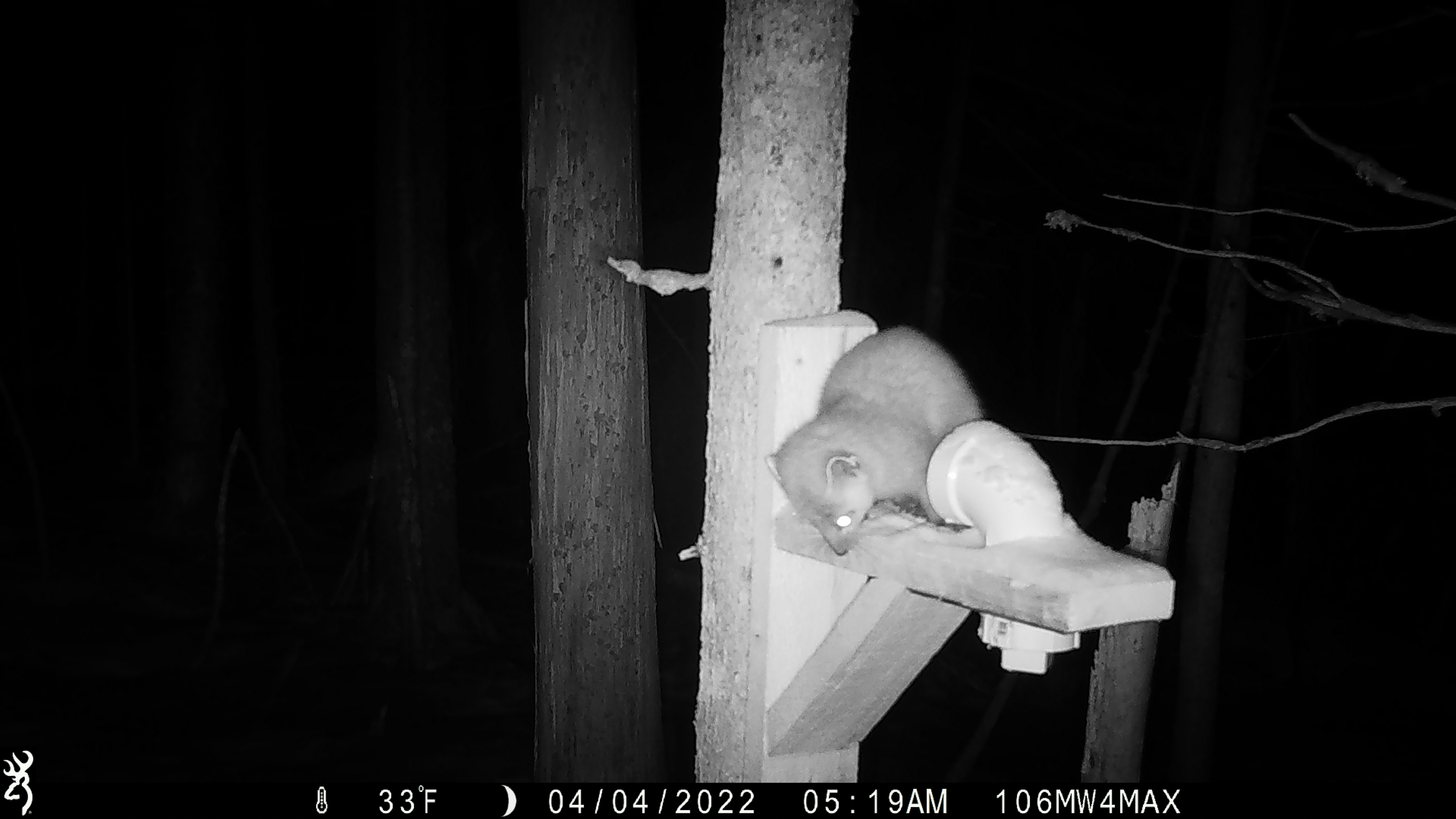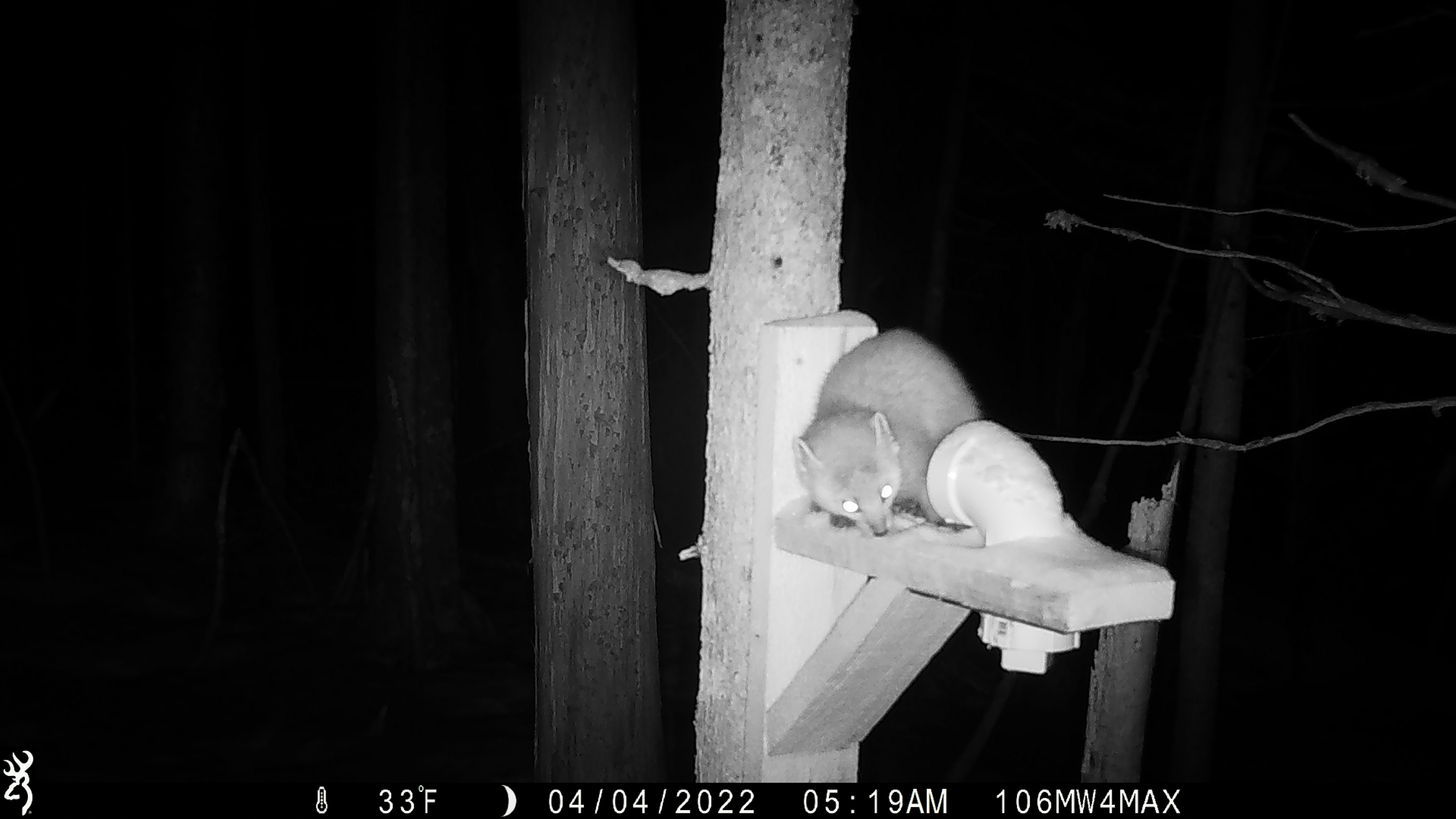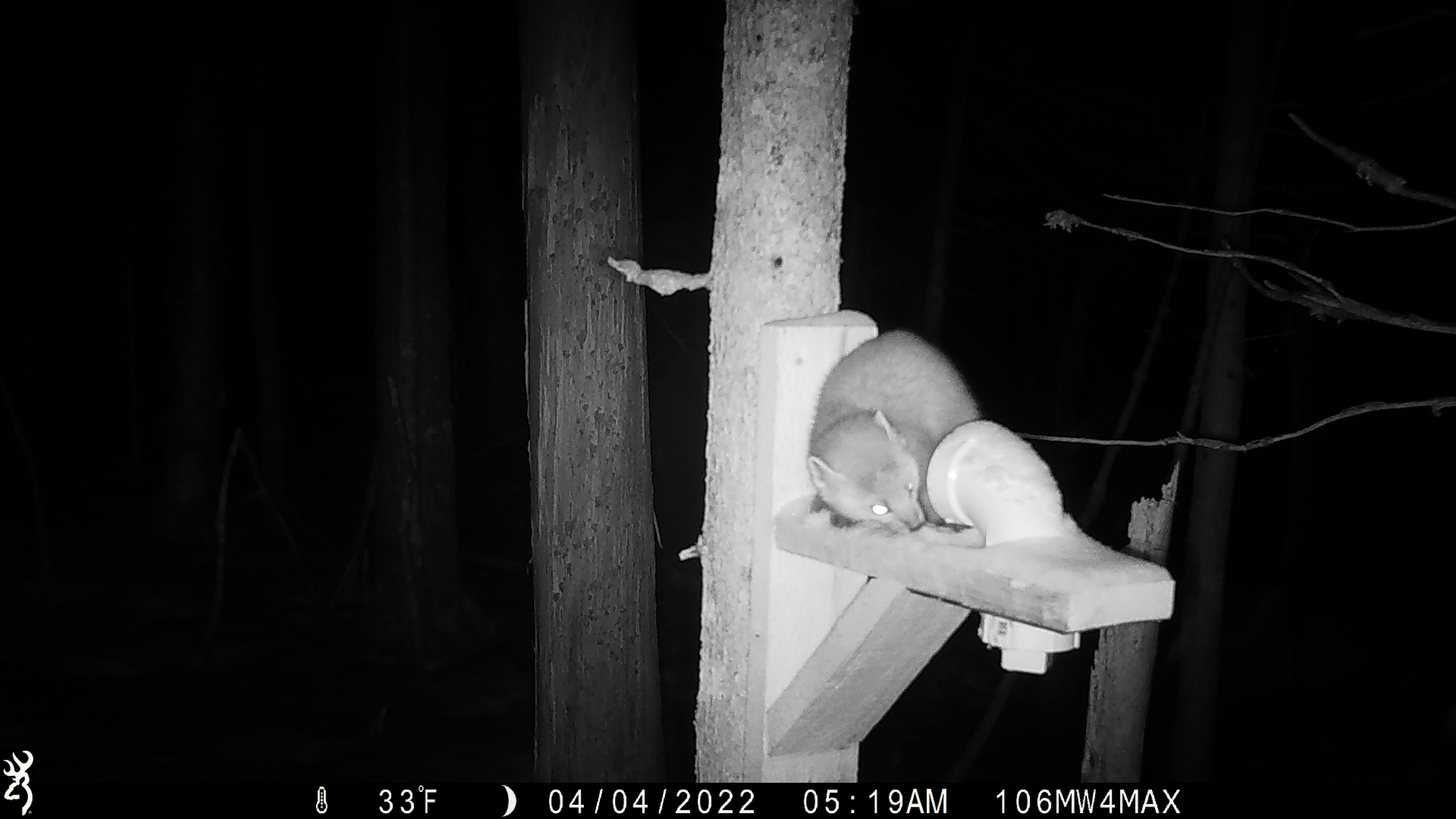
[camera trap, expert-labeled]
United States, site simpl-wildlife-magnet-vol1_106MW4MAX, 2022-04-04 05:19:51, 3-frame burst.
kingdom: Animalia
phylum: Chordata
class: Mammalia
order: Carnivora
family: Mustelidae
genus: Martes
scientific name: Martes americana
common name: american marten